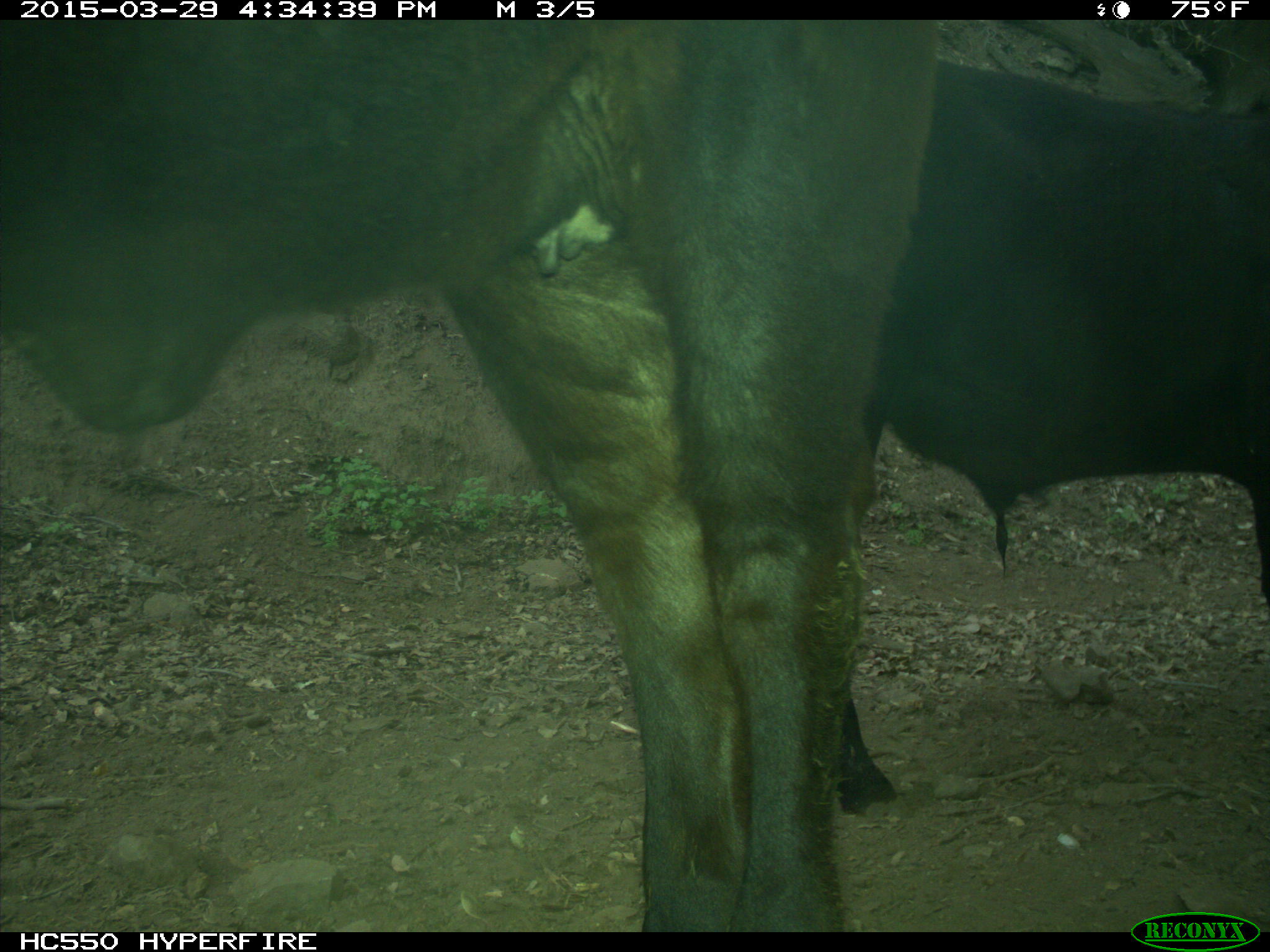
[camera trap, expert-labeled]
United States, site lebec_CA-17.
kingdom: Animalia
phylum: Chordata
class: Mammalia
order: Artiodactyla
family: Bovidae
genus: Bos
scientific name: Bos taurus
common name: domestic cow